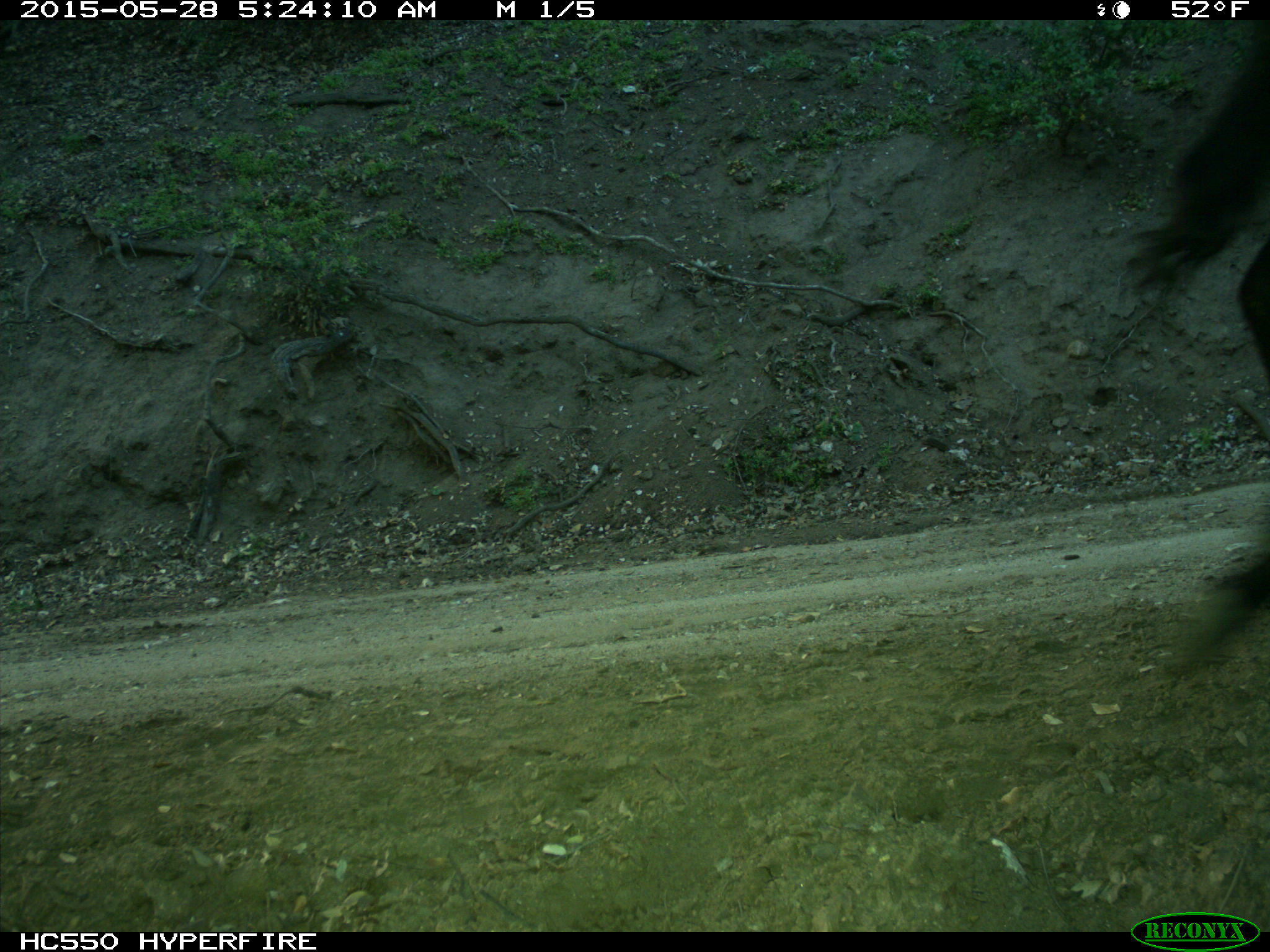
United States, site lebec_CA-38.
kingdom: Animalia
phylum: Chordata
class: Mammalia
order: Artiodactyla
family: Bovidae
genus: Bos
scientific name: Bos taurus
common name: domestic cow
Bos taurus (domestic cow).